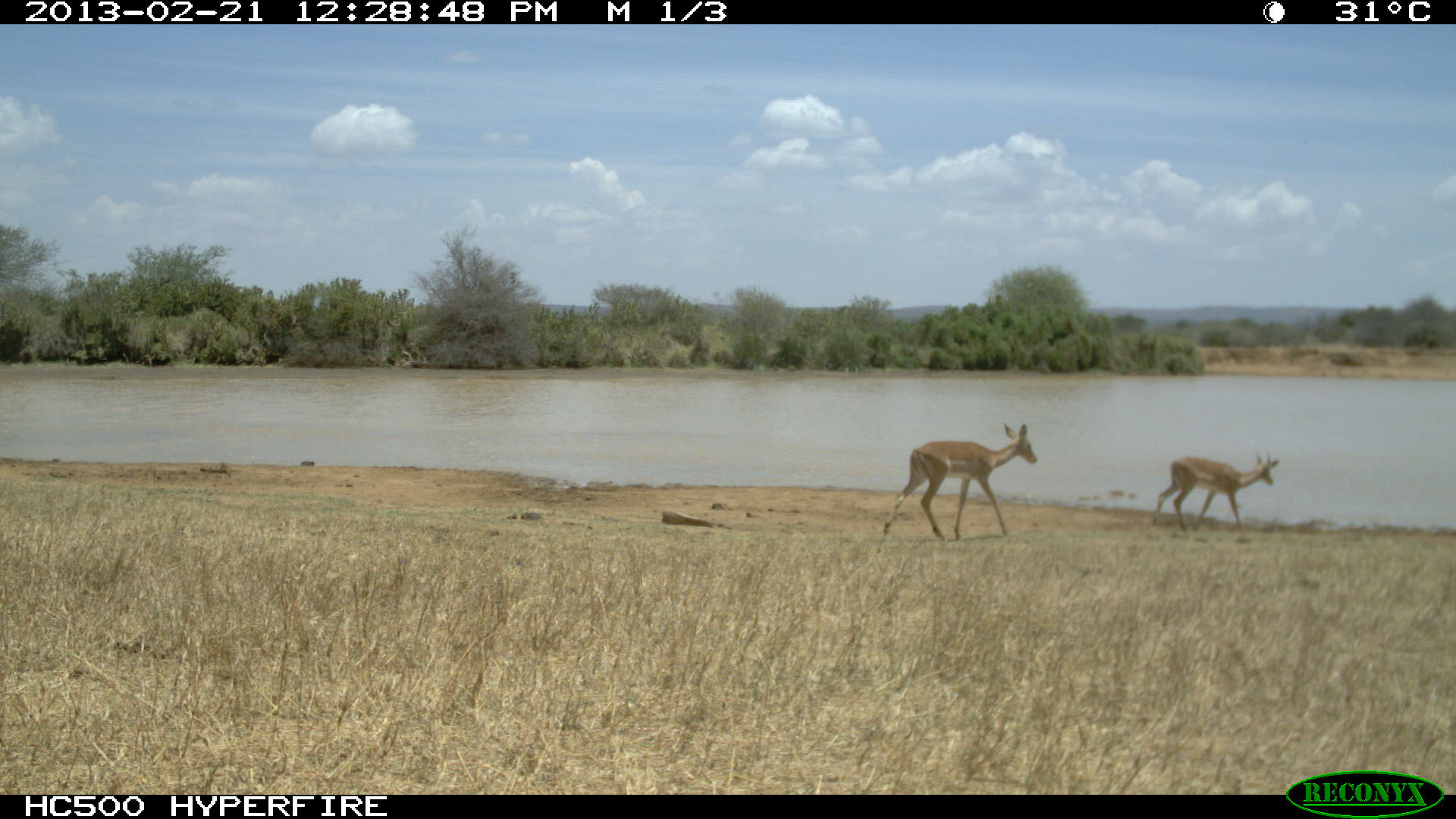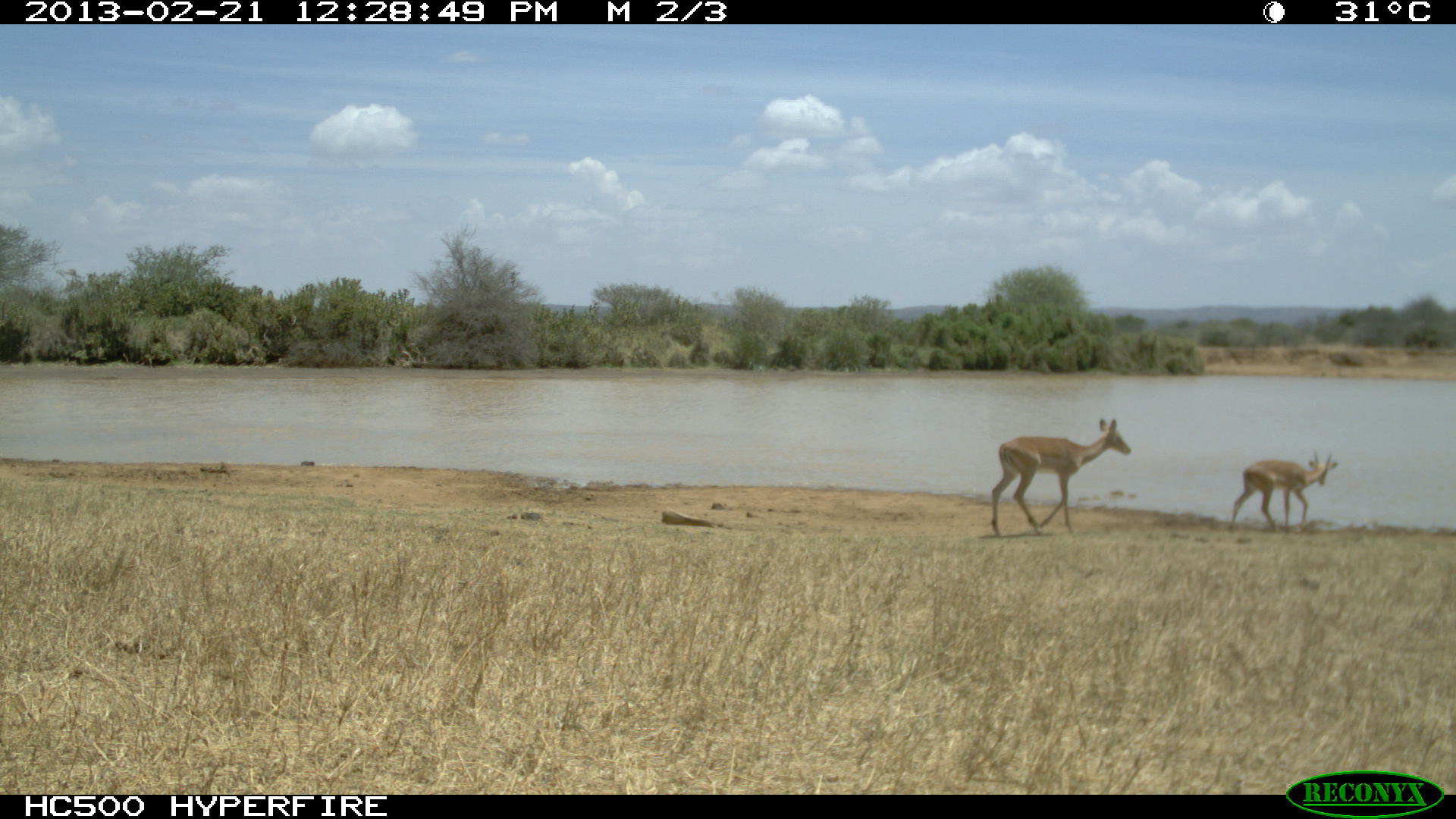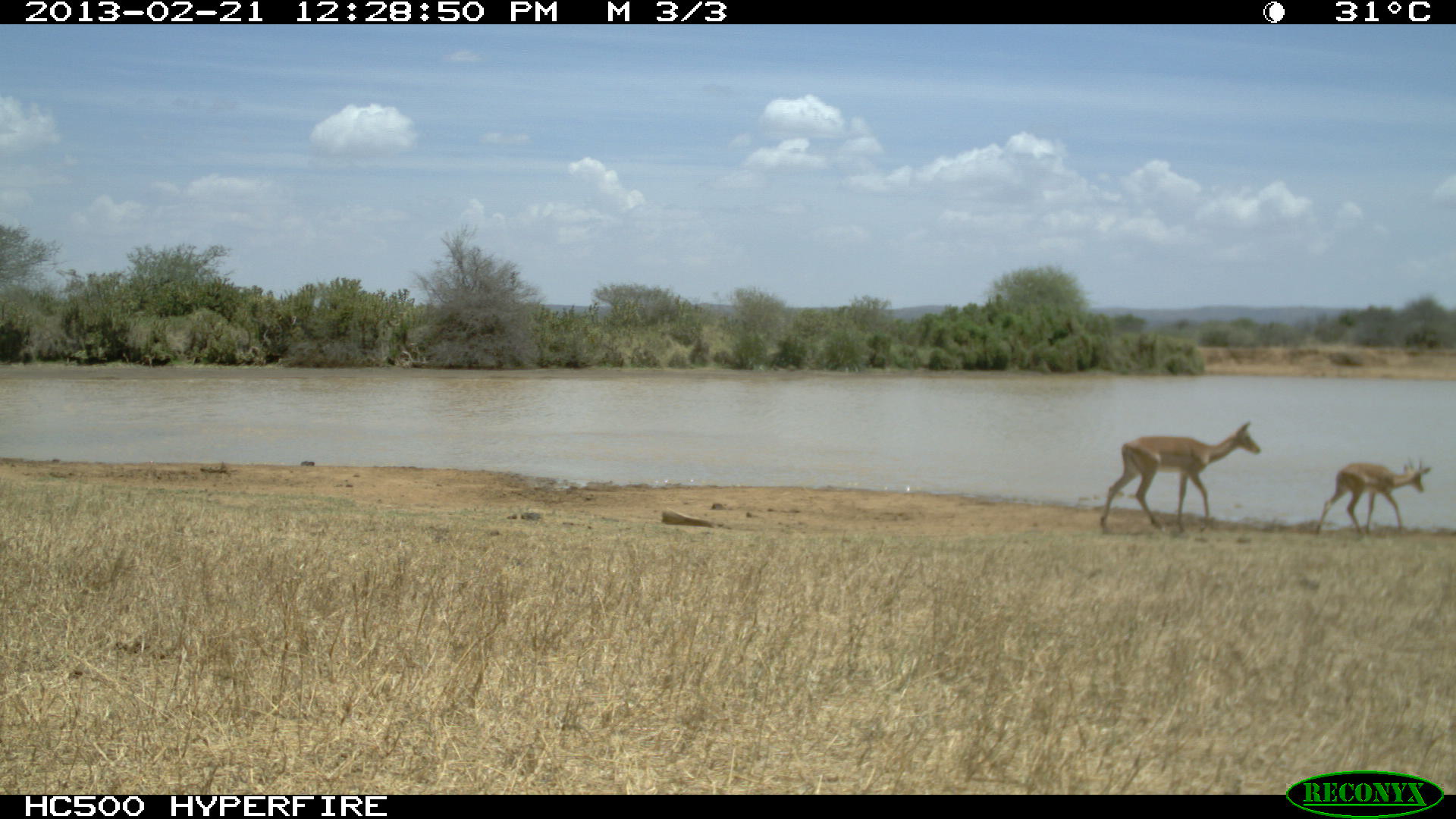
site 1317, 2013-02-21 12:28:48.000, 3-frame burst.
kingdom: Animalia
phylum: Chordata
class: Mammalia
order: Artiodactyla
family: Bovidae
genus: Aepyceros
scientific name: Aepyceros melampus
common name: impala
Aepyceros melampus (impala), count 2.